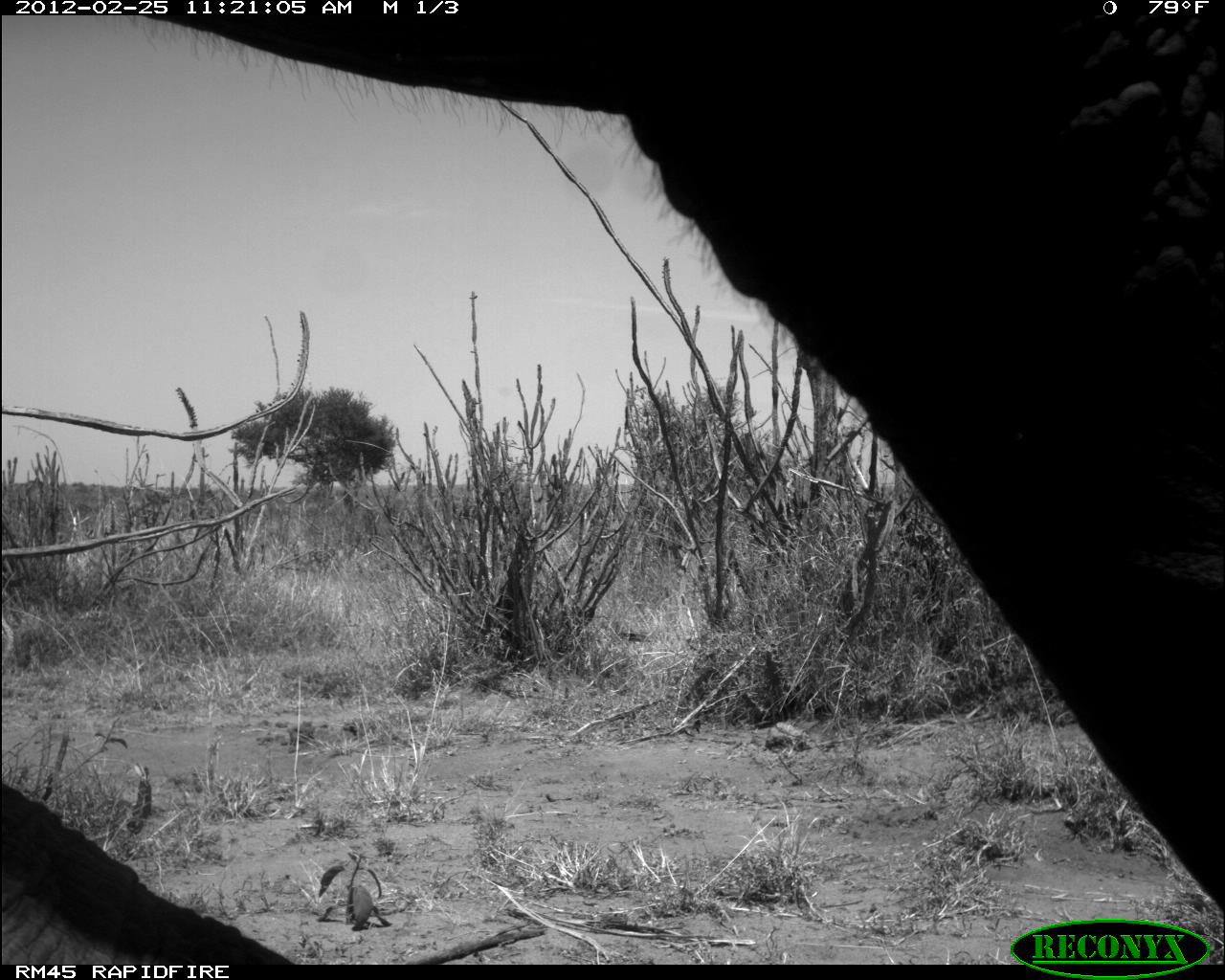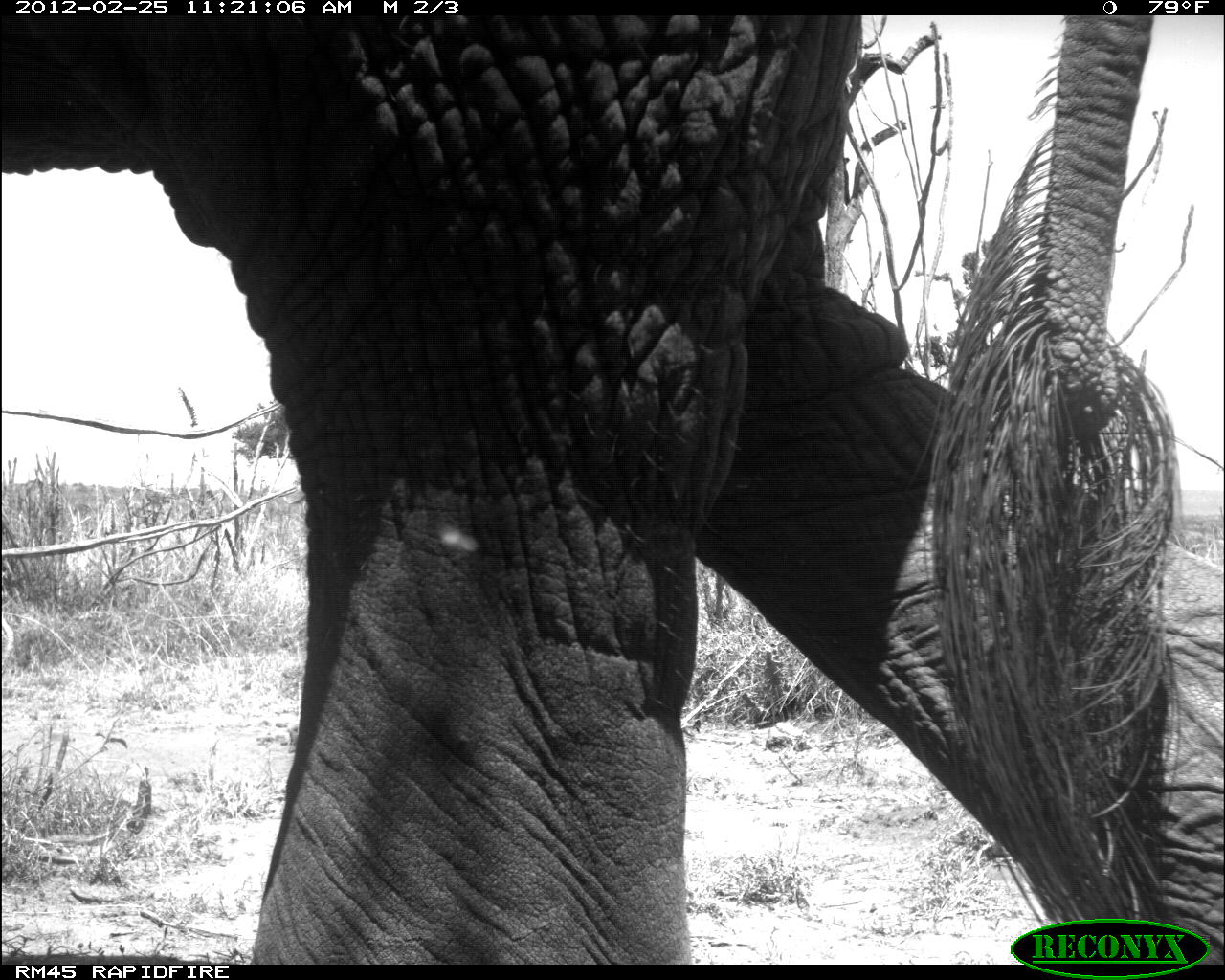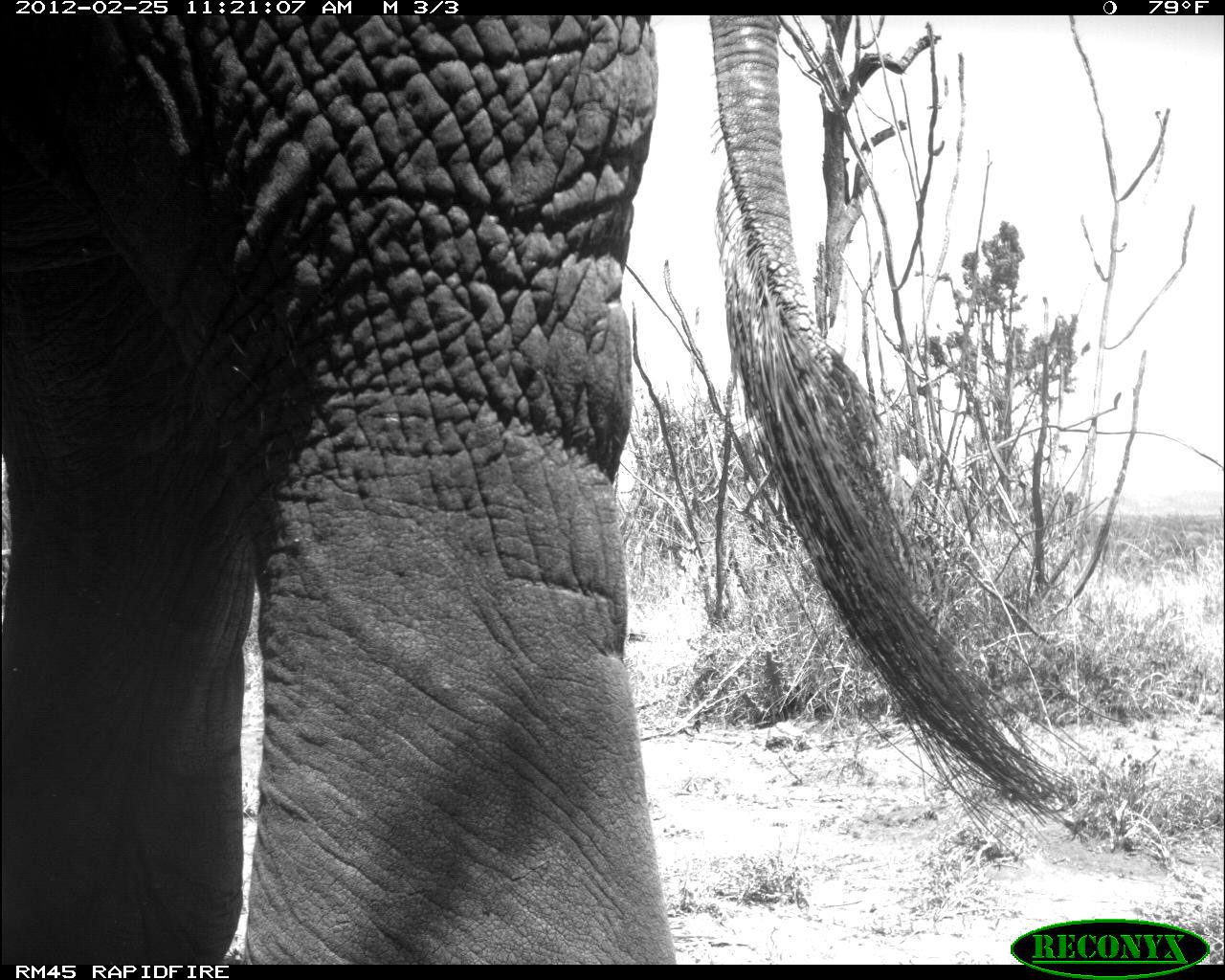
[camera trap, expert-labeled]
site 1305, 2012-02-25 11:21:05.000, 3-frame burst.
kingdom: Animalia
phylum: Chordata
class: Mammalia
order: Proboscidea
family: Elephantidae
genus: Loxodonta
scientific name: Loxodonta africana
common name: african bush elephant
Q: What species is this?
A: Loxodonta africana (african bush elephant).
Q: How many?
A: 1.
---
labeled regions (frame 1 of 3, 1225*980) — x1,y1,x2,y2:
loxodonta africana: 0,8,1225,963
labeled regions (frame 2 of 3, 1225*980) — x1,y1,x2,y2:
loxodonta africana: 0,12,1225,965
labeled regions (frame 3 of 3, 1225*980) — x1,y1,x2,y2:
loxodonta africana: 0,14,1131,963